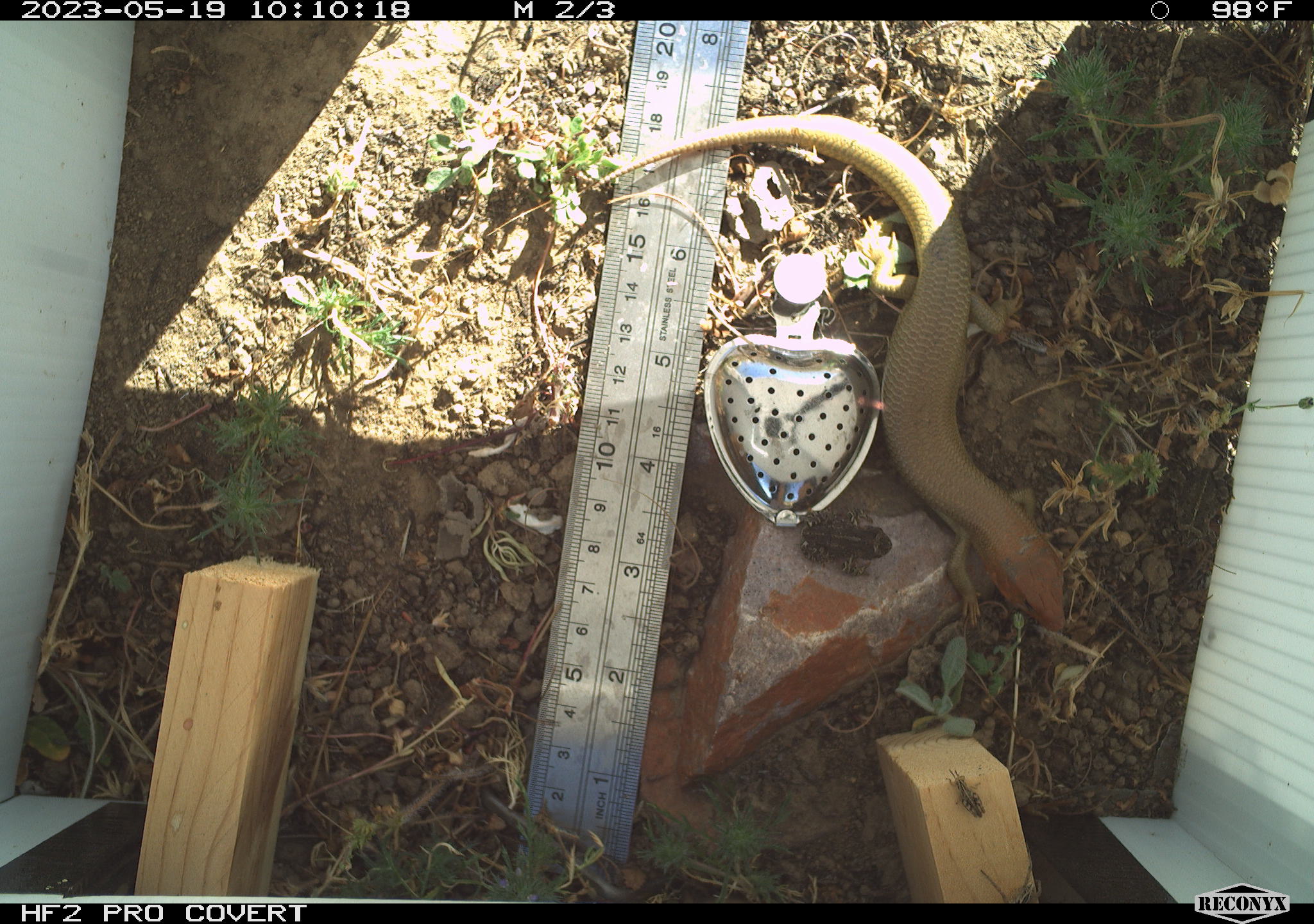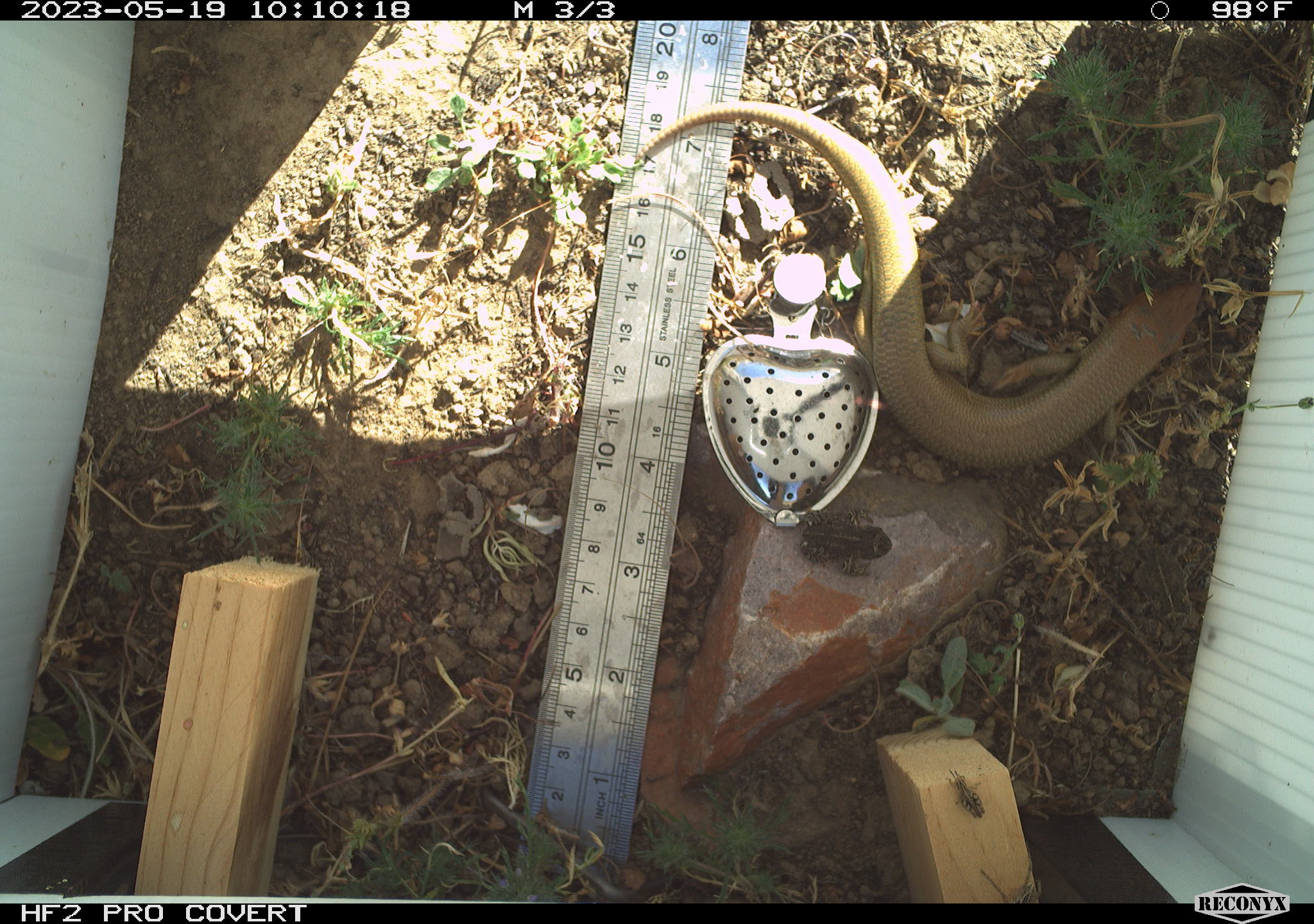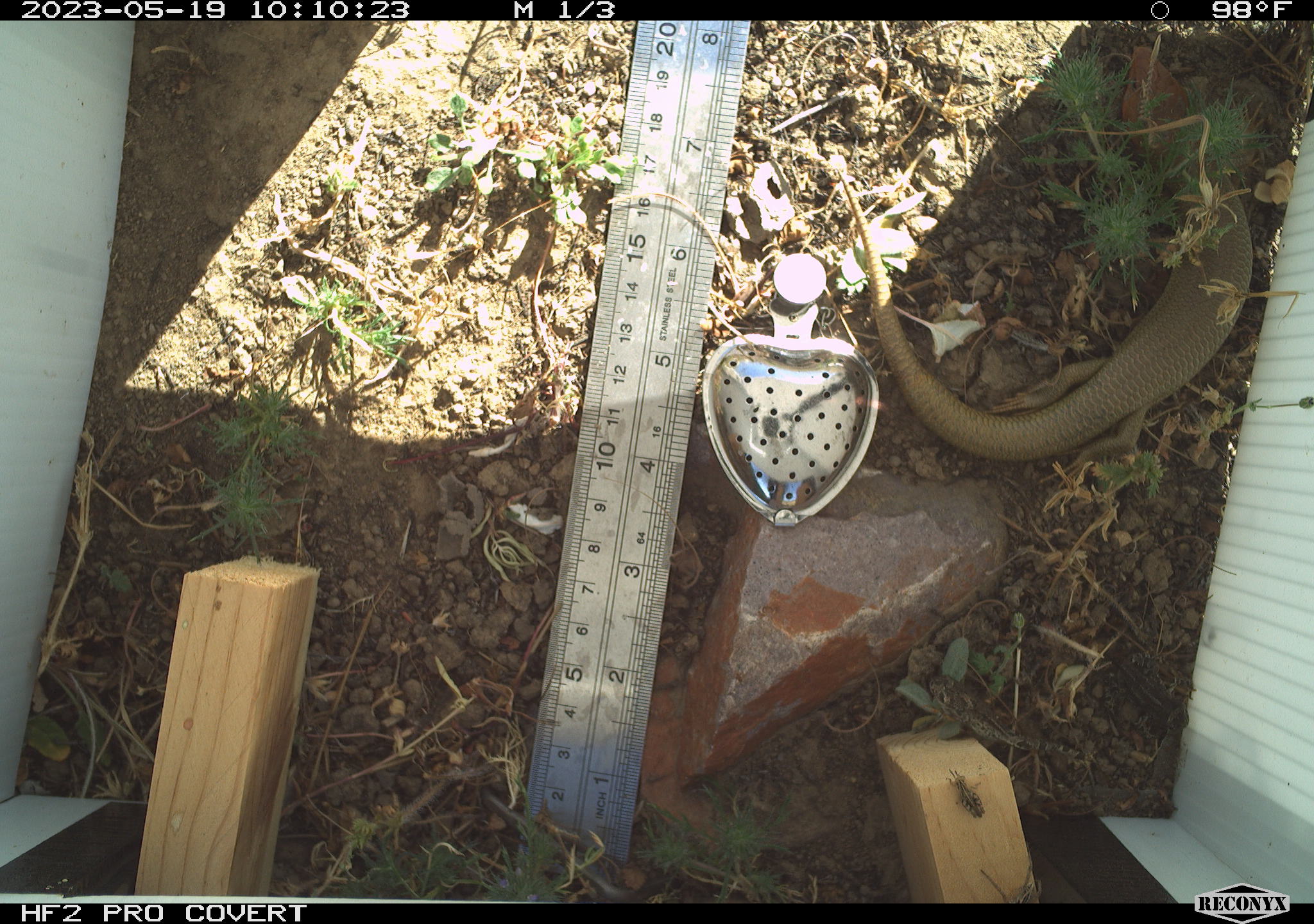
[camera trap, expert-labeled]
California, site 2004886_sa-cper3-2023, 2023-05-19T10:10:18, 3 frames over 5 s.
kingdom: Animalia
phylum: Chordata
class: Reptilia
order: Squamata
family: Scincidae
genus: Plestiodon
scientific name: Plestiodon gilberti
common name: gilbert's skink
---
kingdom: Animalia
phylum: Arthropoda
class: Insecta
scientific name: Insecta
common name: insect